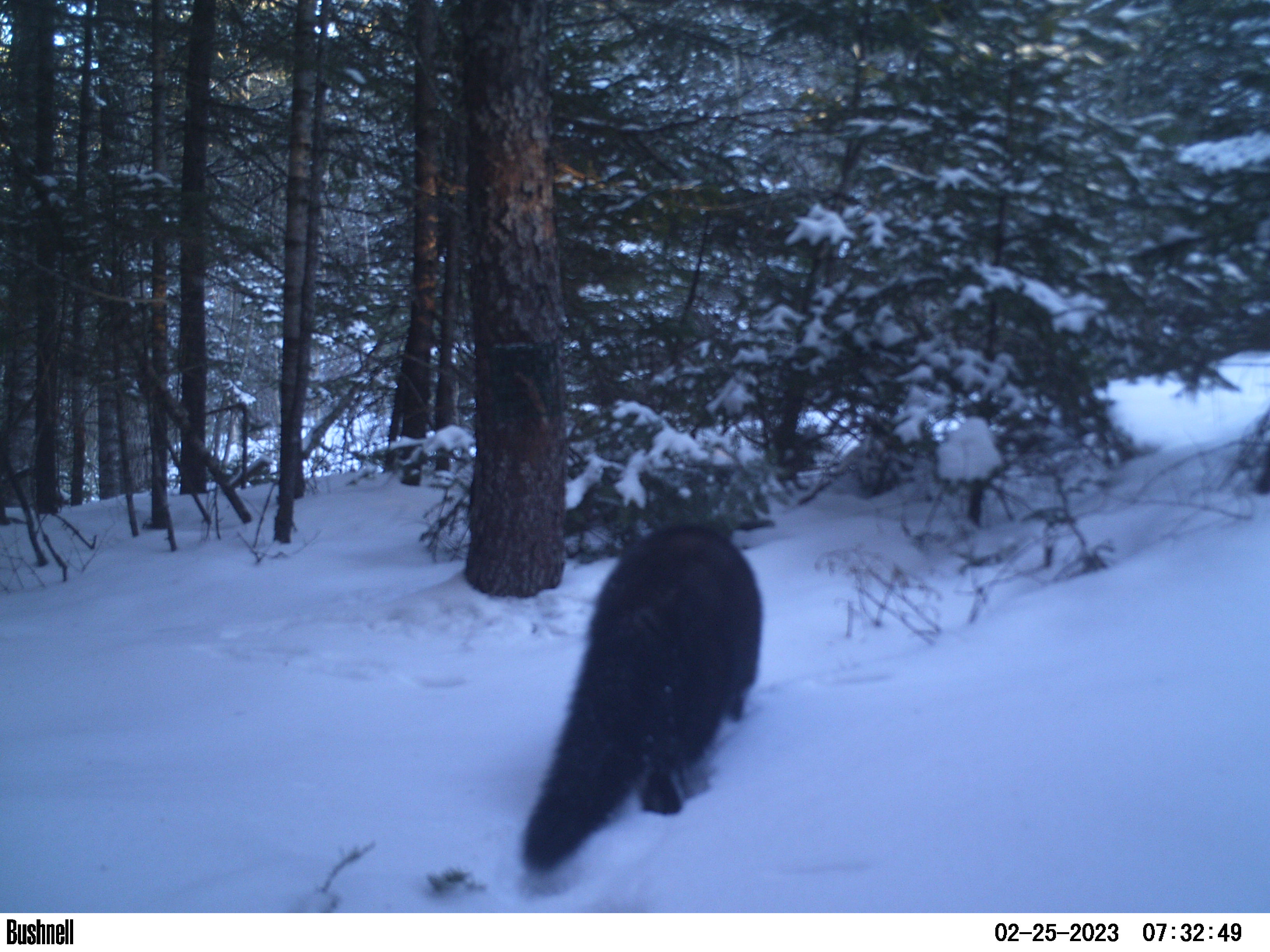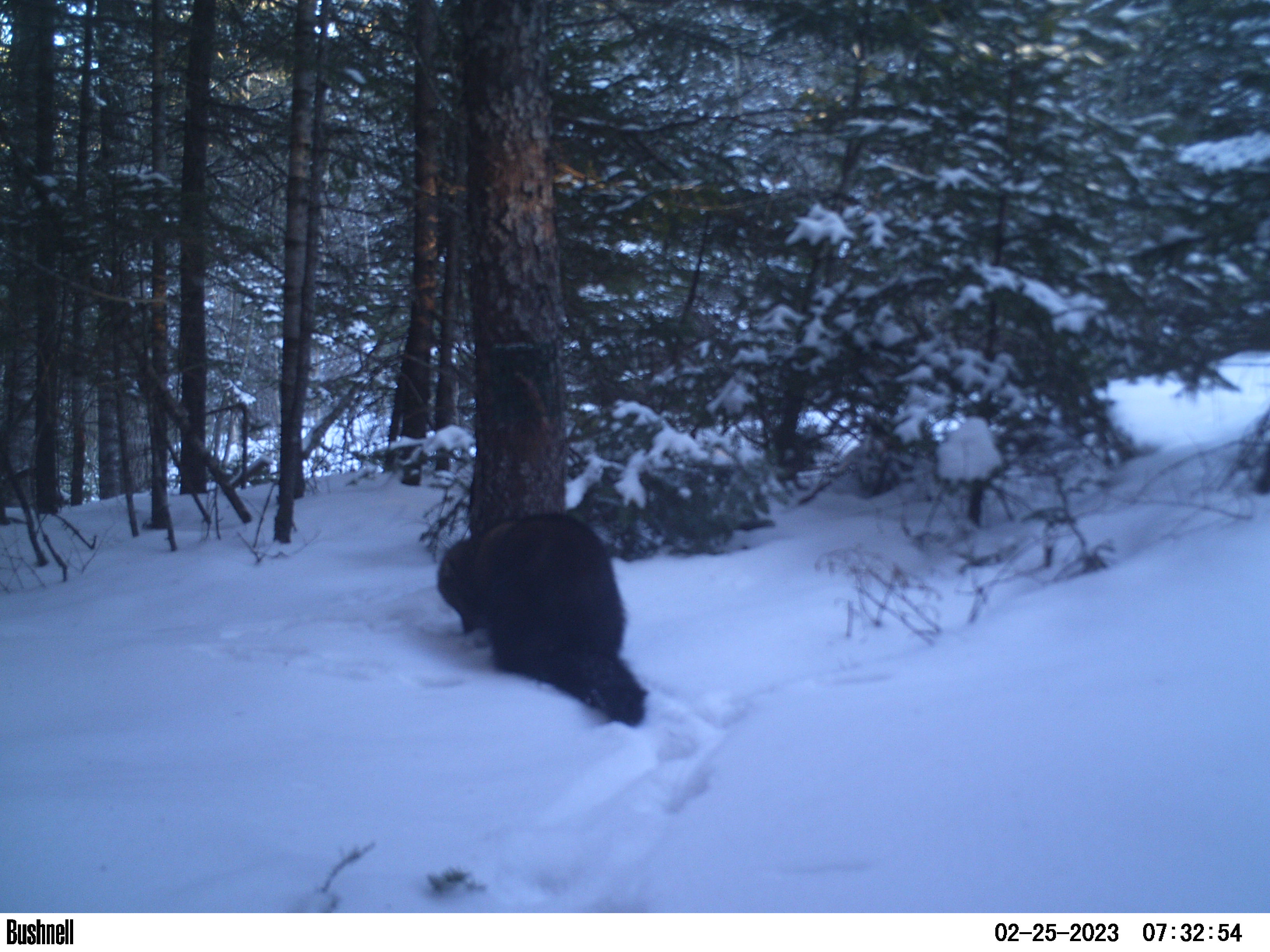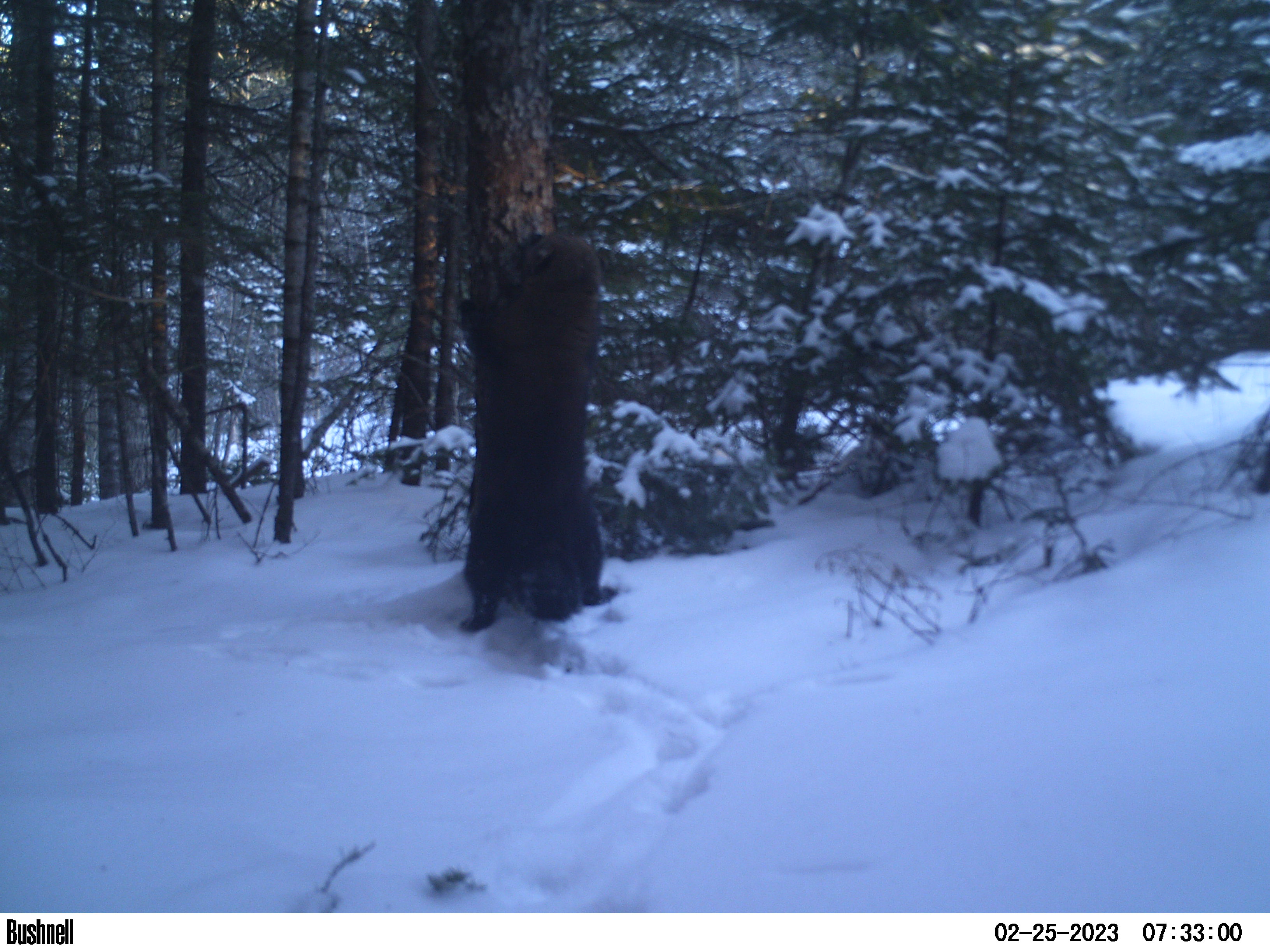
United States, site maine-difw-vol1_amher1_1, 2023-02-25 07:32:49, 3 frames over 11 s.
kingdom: Animalia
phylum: Chordata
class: Mammalia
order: Carnivora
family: Mustelidae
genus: Pekania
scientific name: Pekania pennanti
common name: fisher